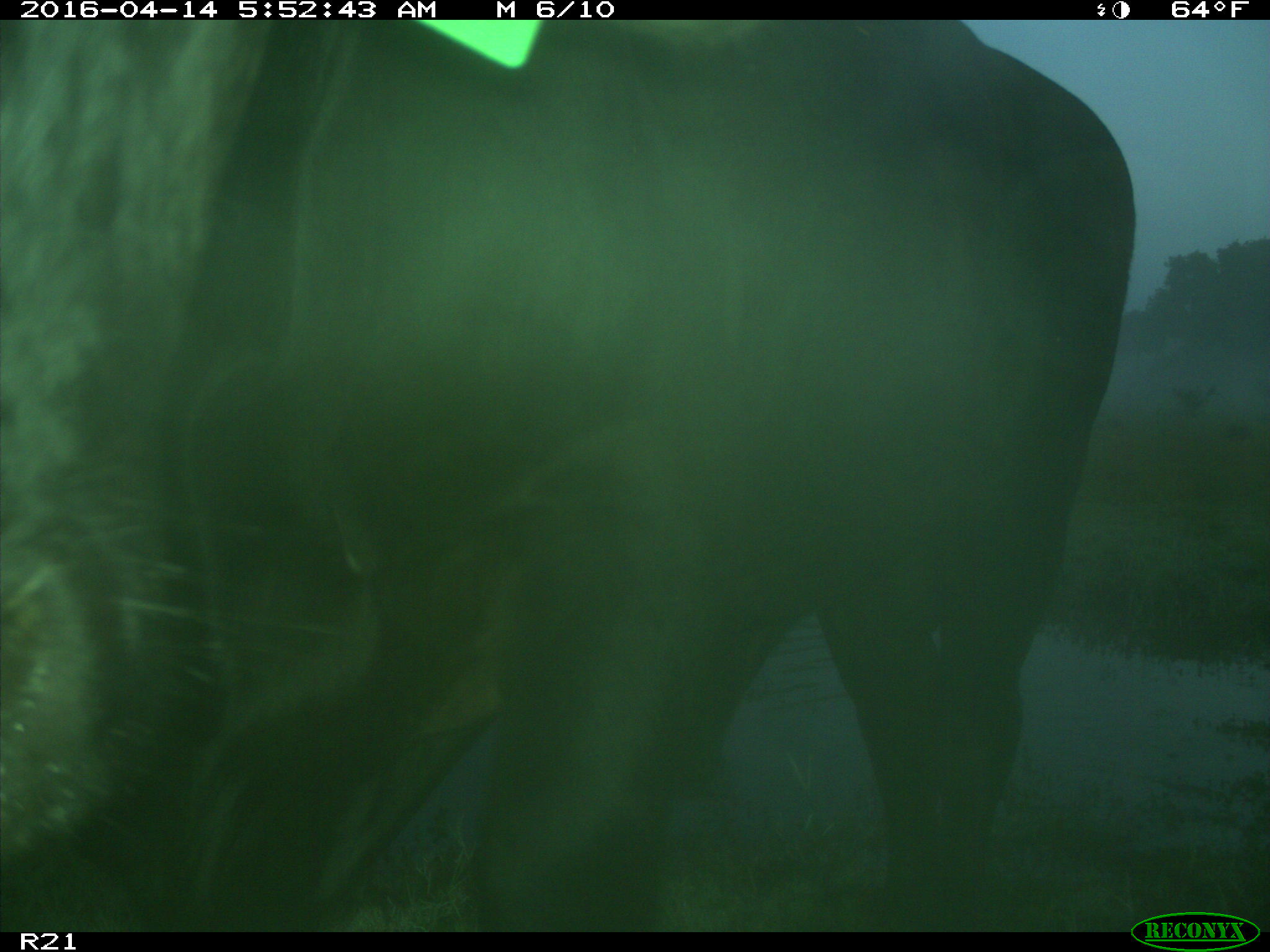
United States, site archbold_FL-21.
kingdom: Animalia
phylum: Chordata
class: Mammalia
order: Artiodactyla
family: Bovidae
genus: Bos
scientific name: Bos taurus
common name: domestic cow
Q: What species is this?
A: Bos taurus (domestic cow).